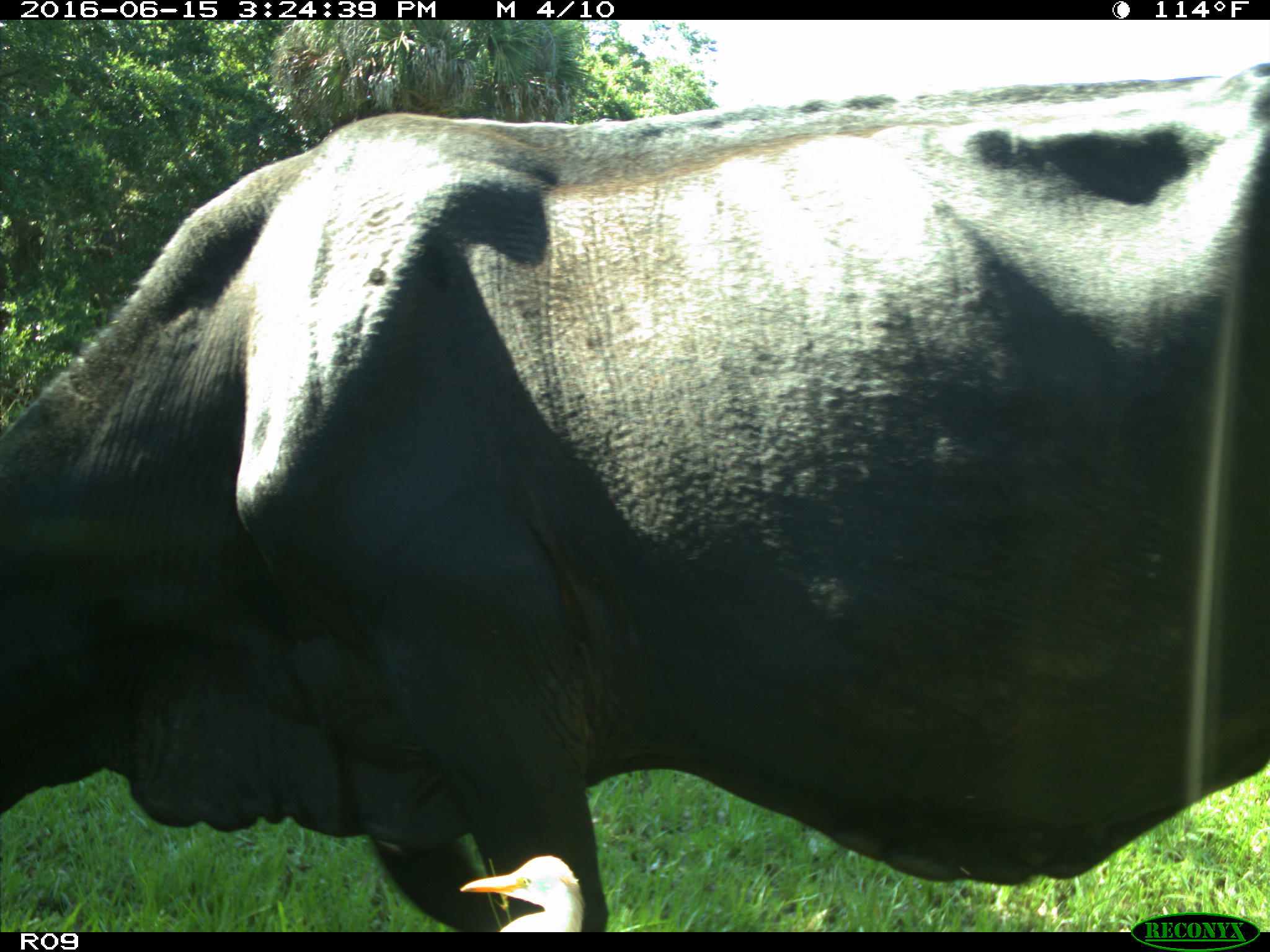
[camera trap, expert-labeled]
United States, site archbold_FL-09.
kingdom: Animalia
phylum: Chordata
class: Mammalia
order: Artiodactyla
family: Bovidae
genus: Bos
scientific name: Bos taurus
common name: domestic cow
Bos taurus (domestic cow).